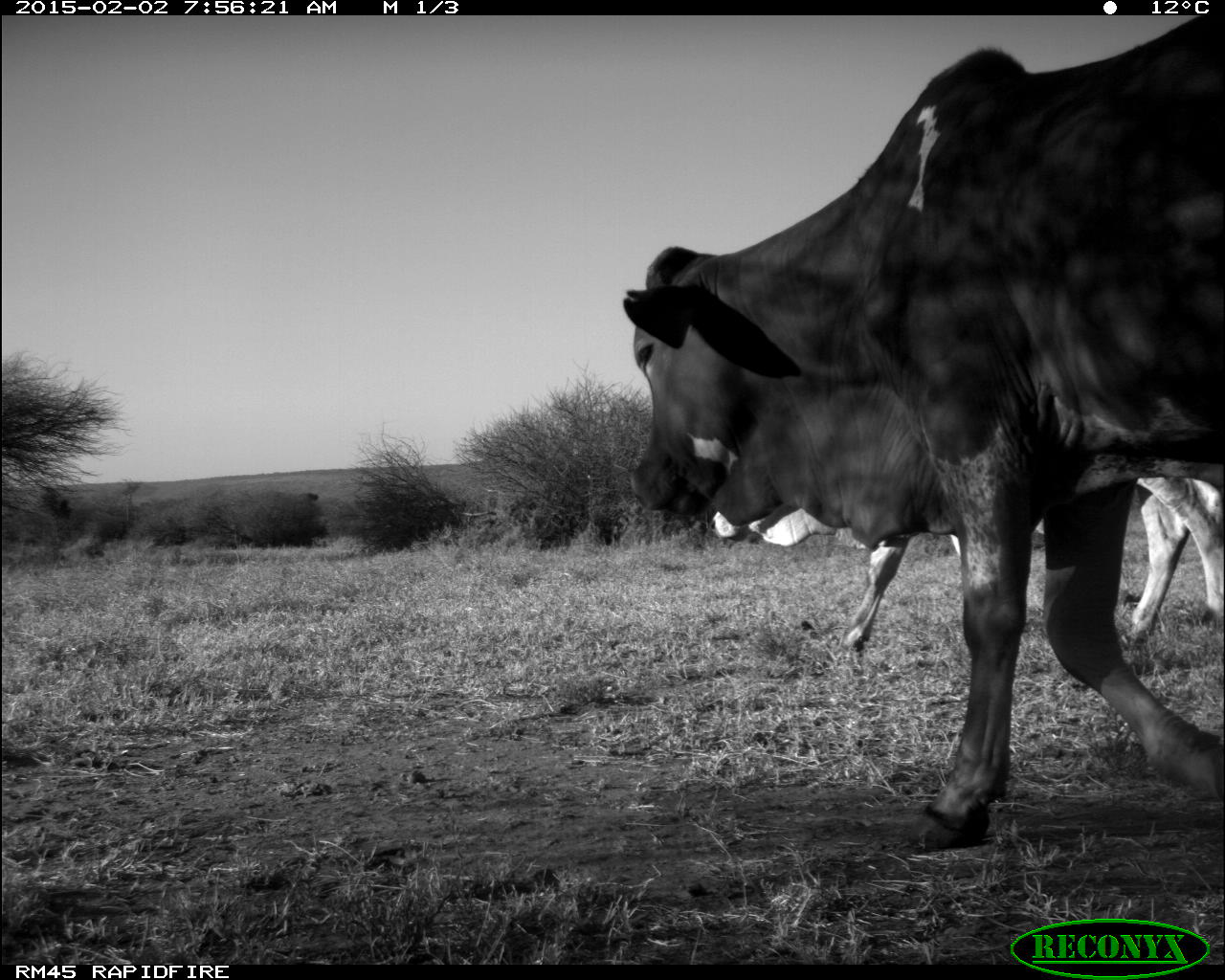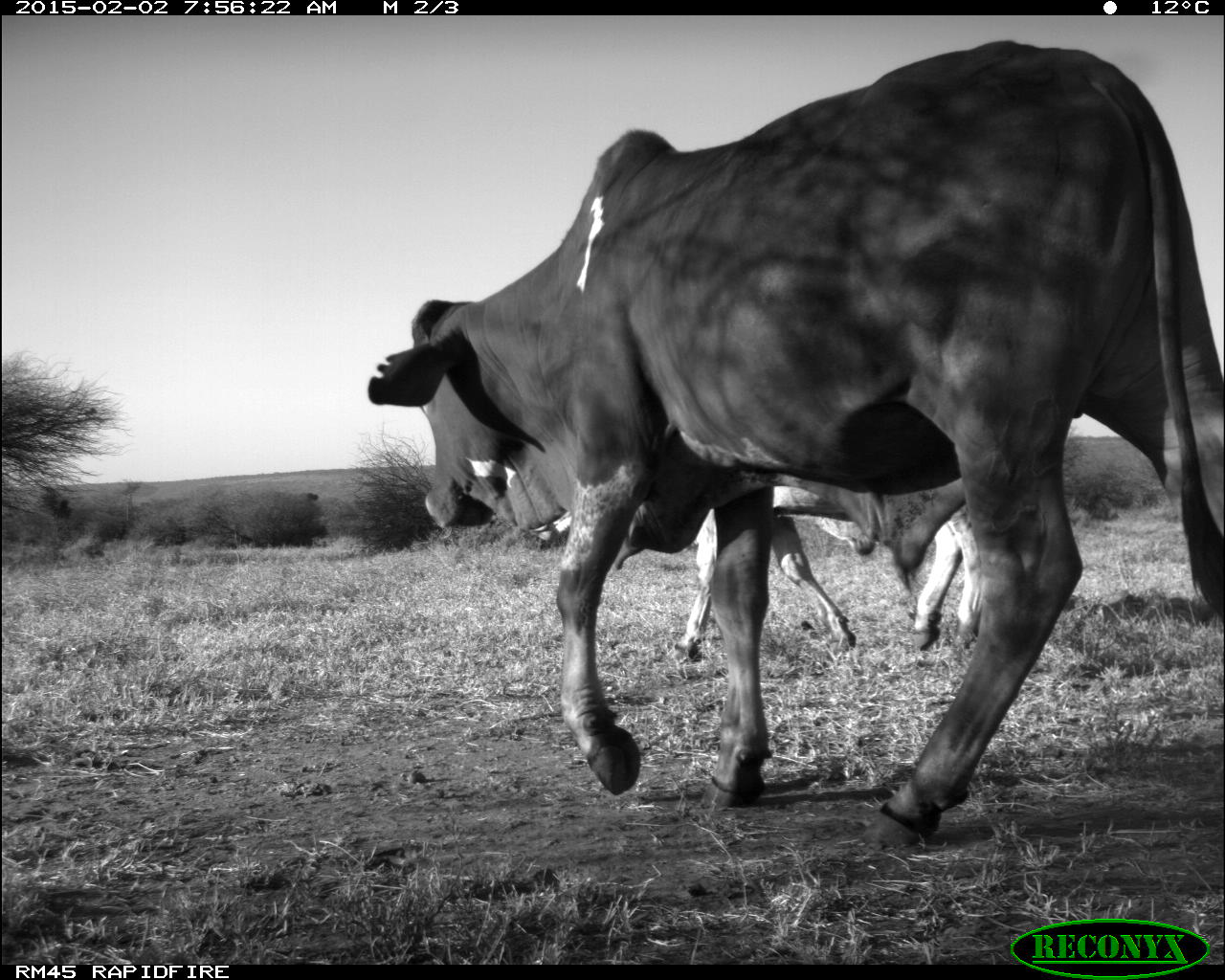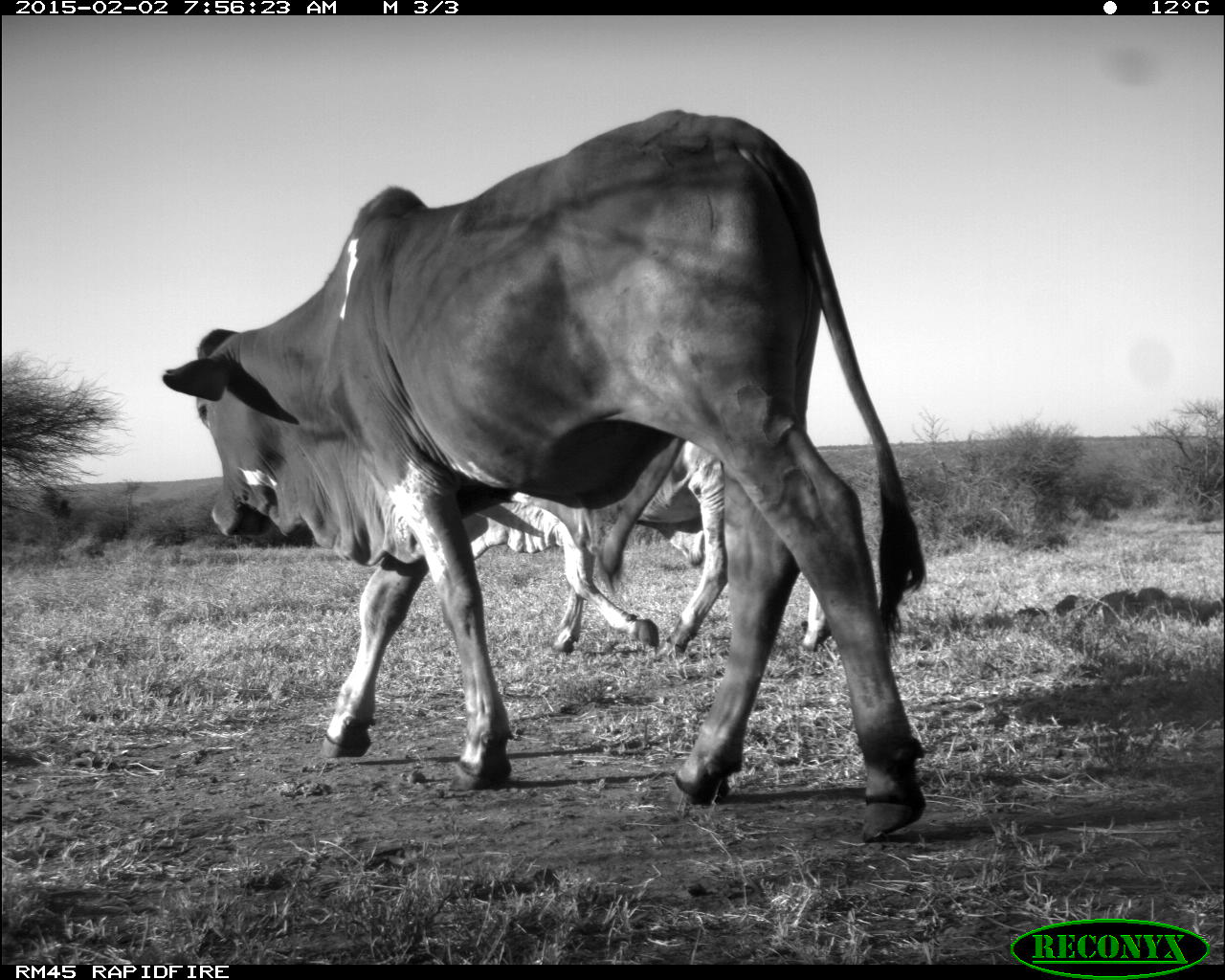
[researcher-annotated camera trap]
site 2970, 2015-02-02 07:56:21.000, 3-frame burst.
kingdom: Animalia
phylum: Chordata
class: Mammalia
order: Artiodactyla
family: Bovidae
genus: Bos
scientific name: Bos taurus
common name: domestic cattle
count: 17